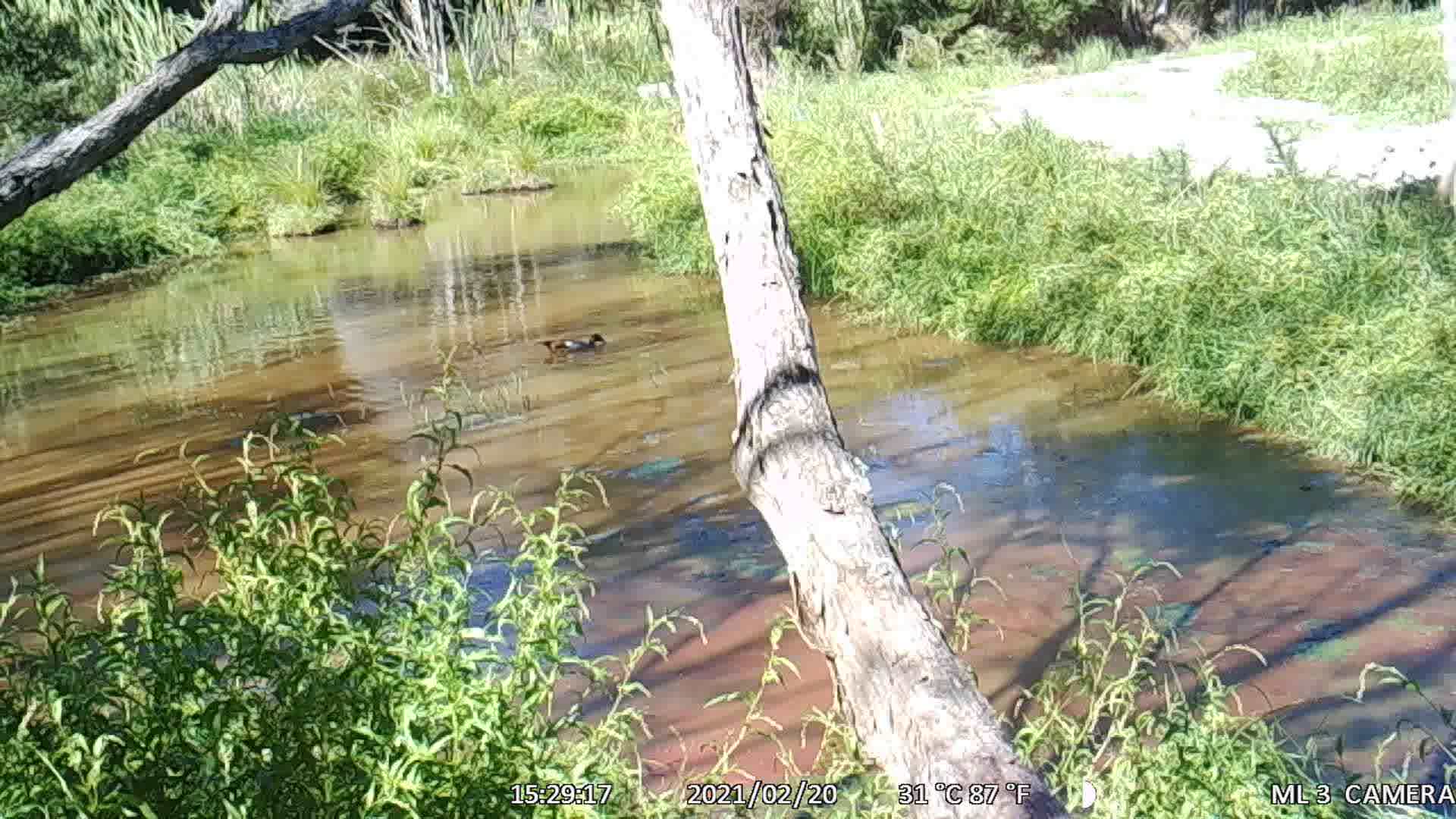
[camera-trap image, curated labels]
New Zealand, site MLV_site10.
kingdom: Animalia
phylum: Chordata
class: Aves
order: Anseriformes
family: Anatidae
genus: Anas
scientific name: Anas platyrhynchos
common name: mallard